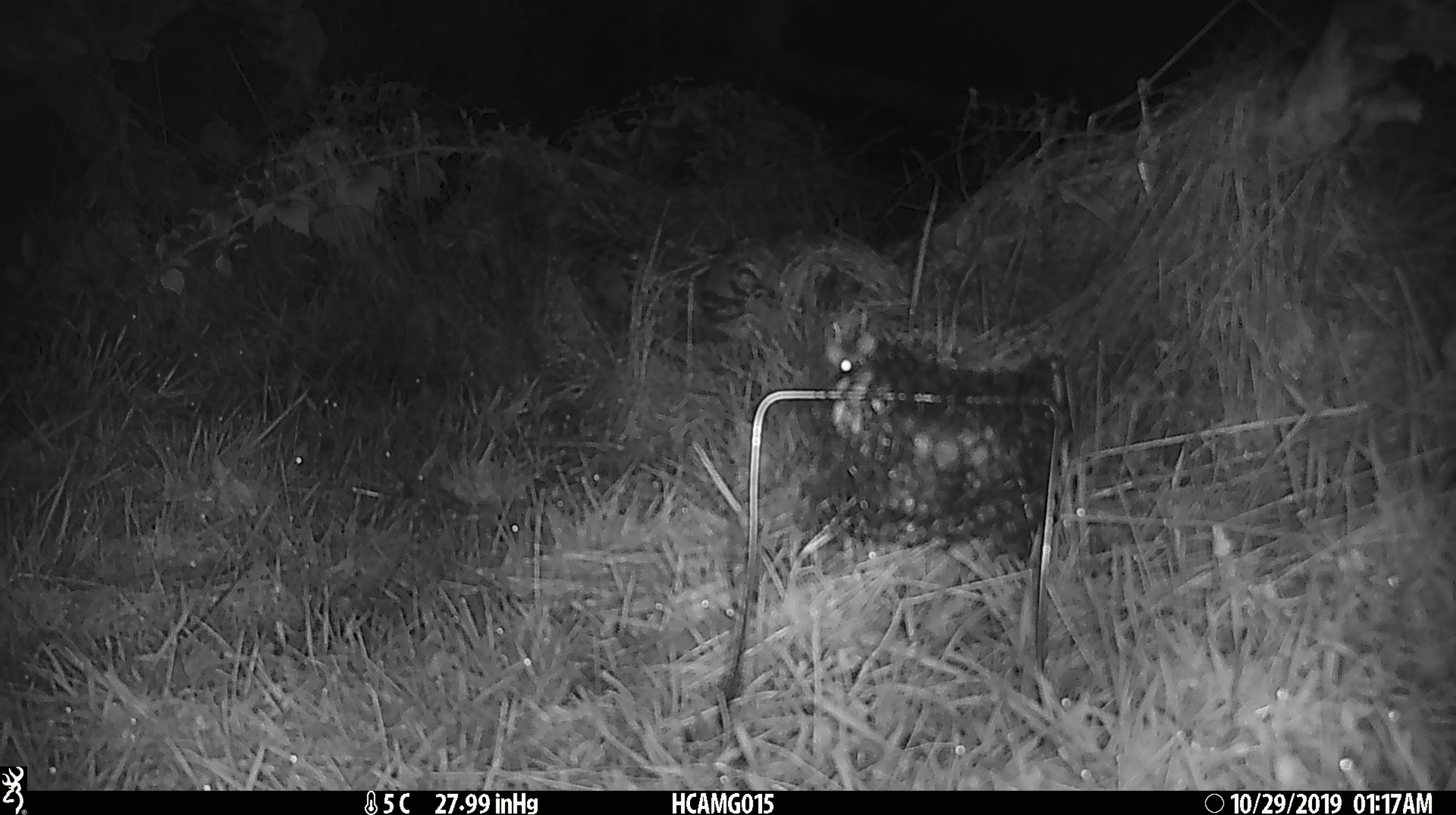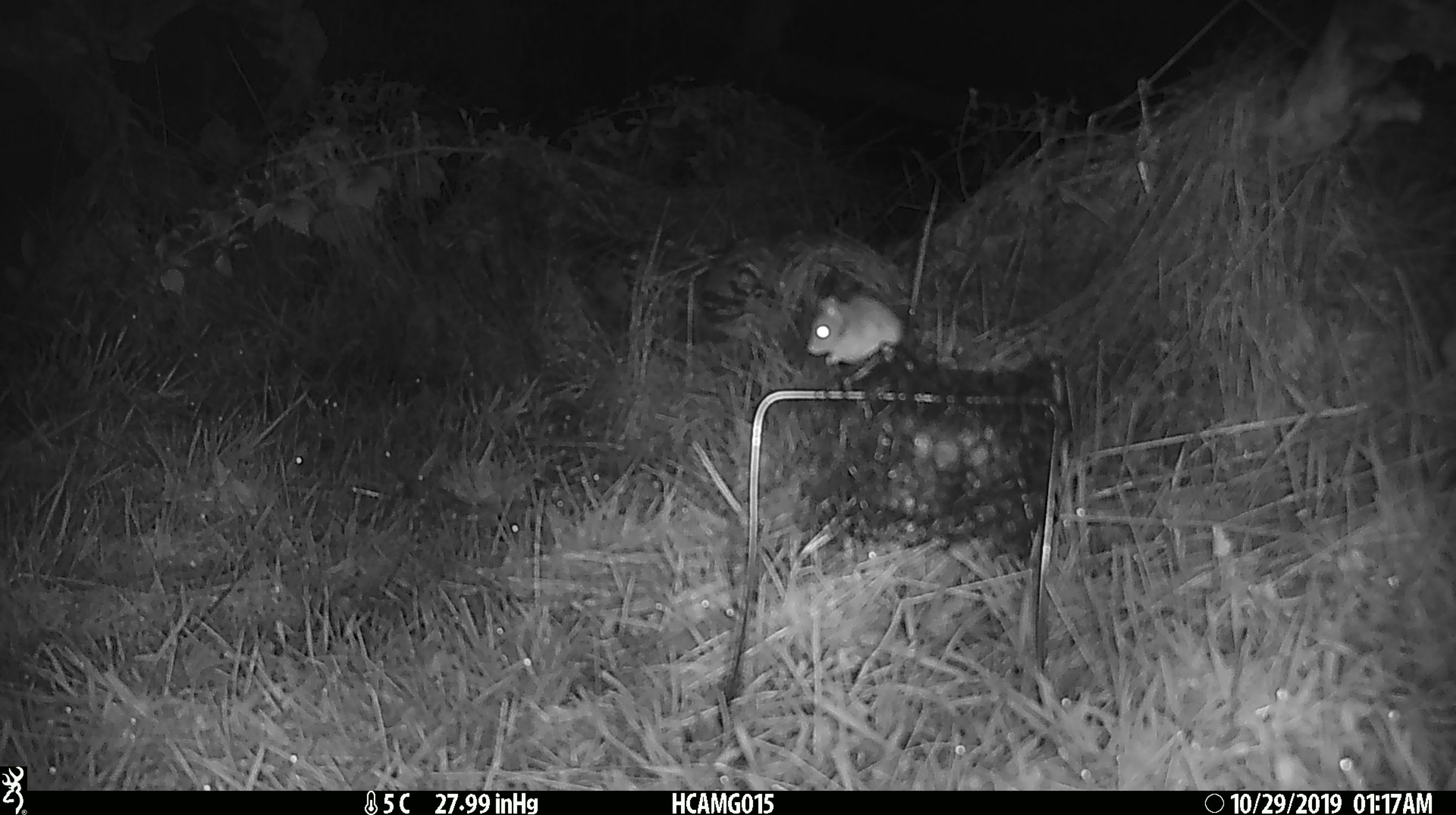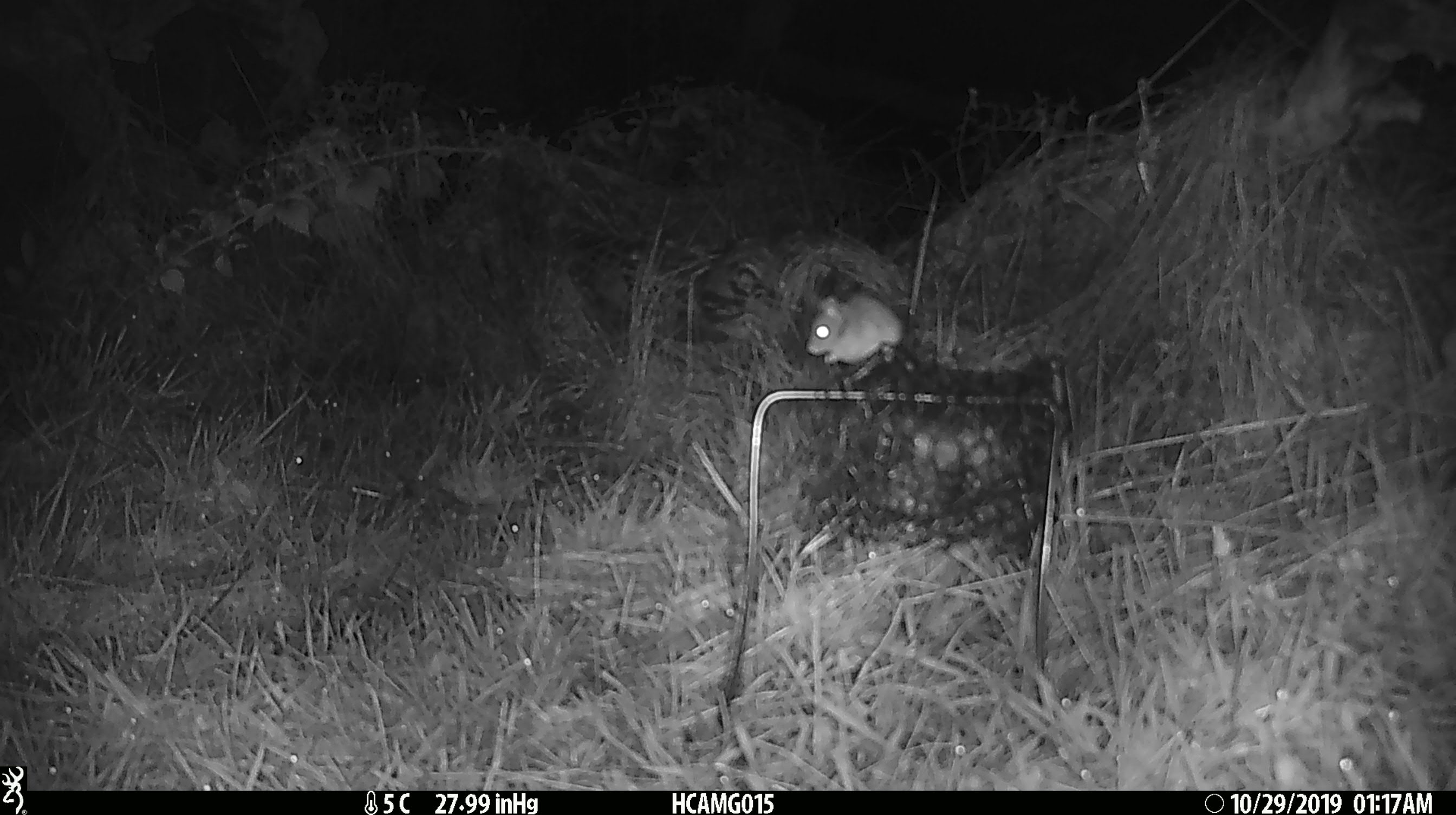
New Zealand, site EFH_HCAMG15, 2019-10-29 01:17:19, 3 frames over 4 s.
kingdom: Animalia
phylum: Chordata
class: Mammalia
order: Rodentia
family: Muridae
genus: Mus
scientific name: Mus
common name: mouse